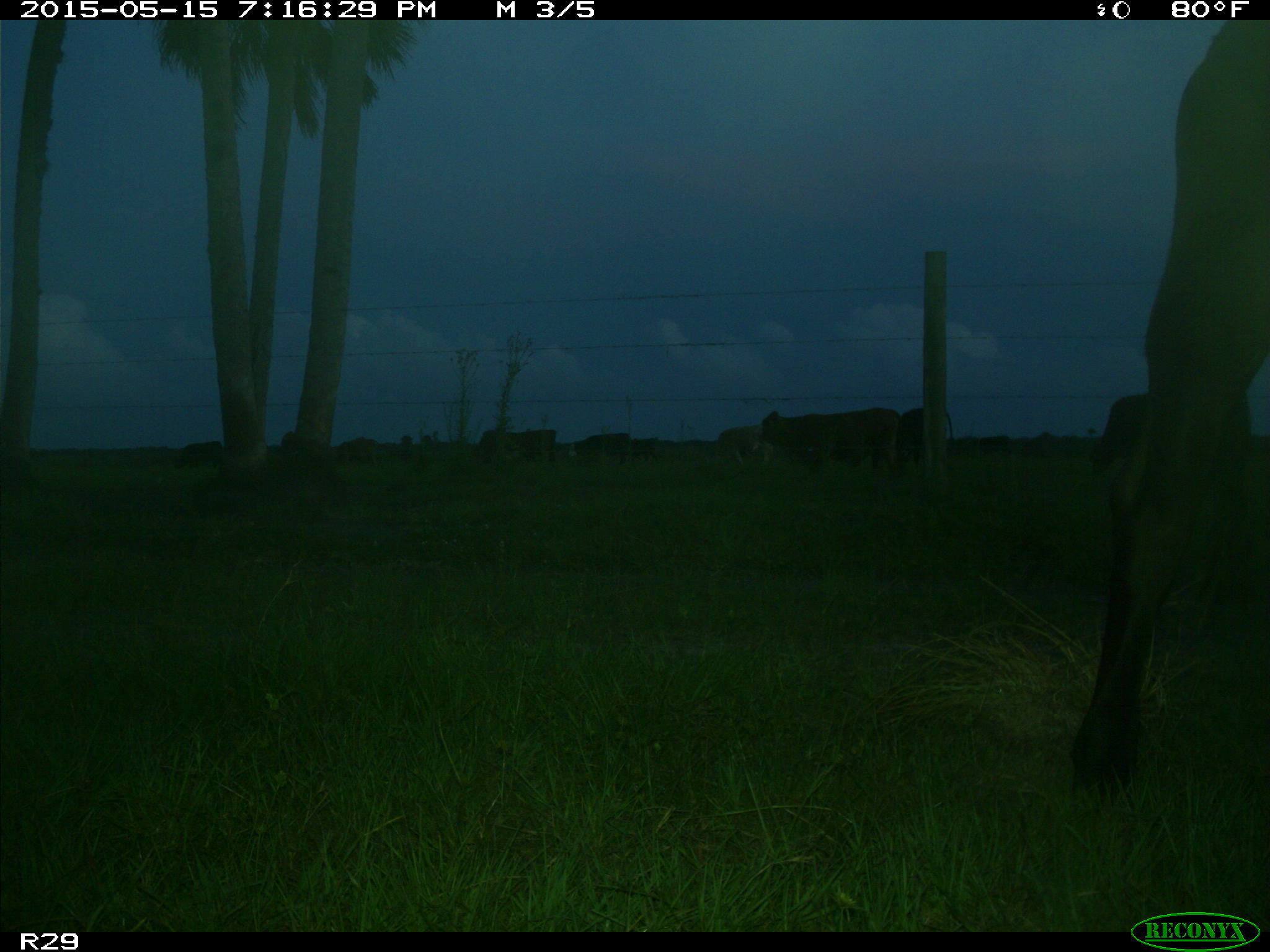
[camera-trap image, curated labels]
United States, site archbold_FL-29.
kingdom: Animalia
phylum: Chordata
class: Mammalia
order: Artiodactyla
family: Bovidae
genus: Bos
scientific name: Bos taurus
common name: domestic cow